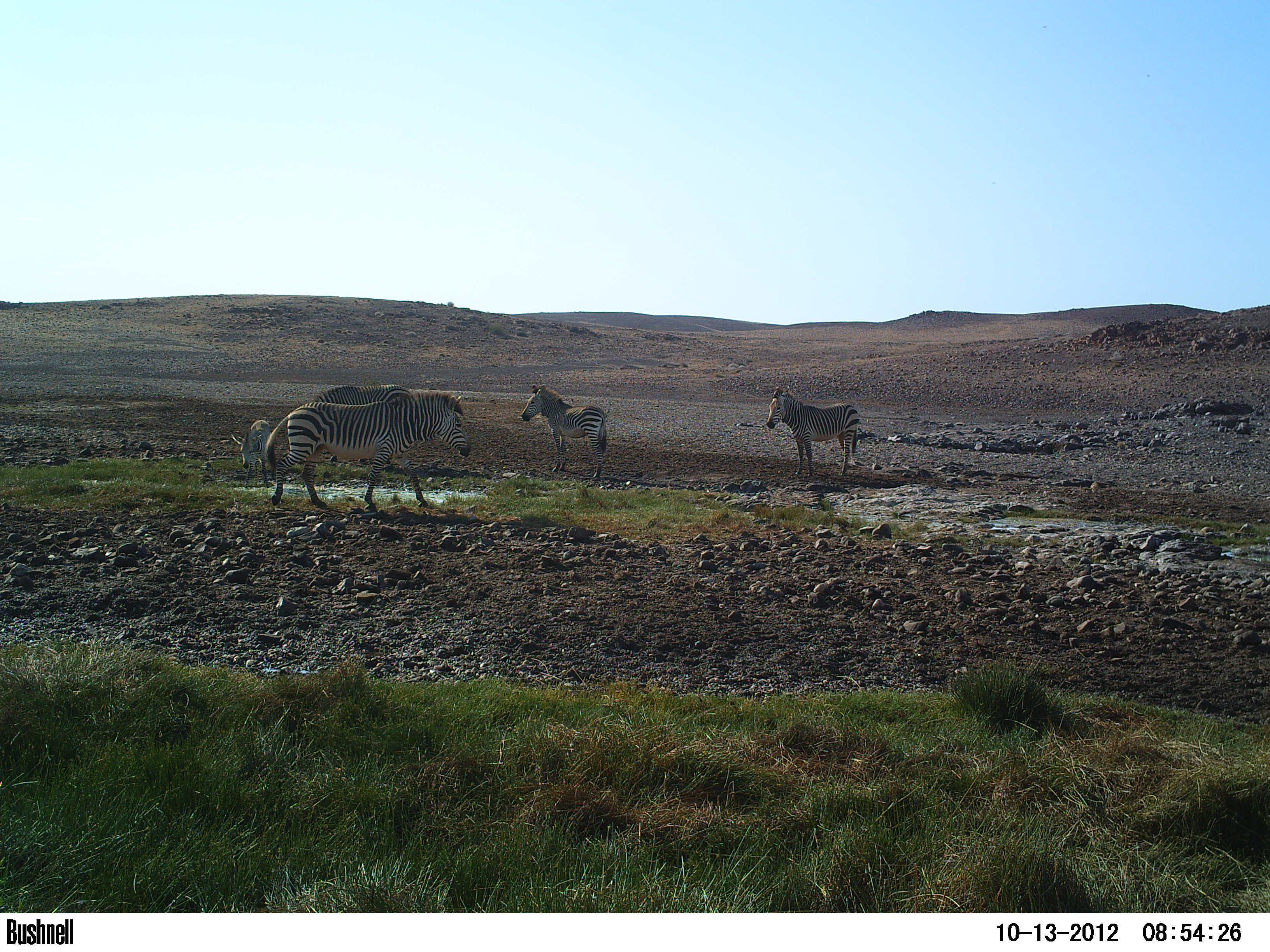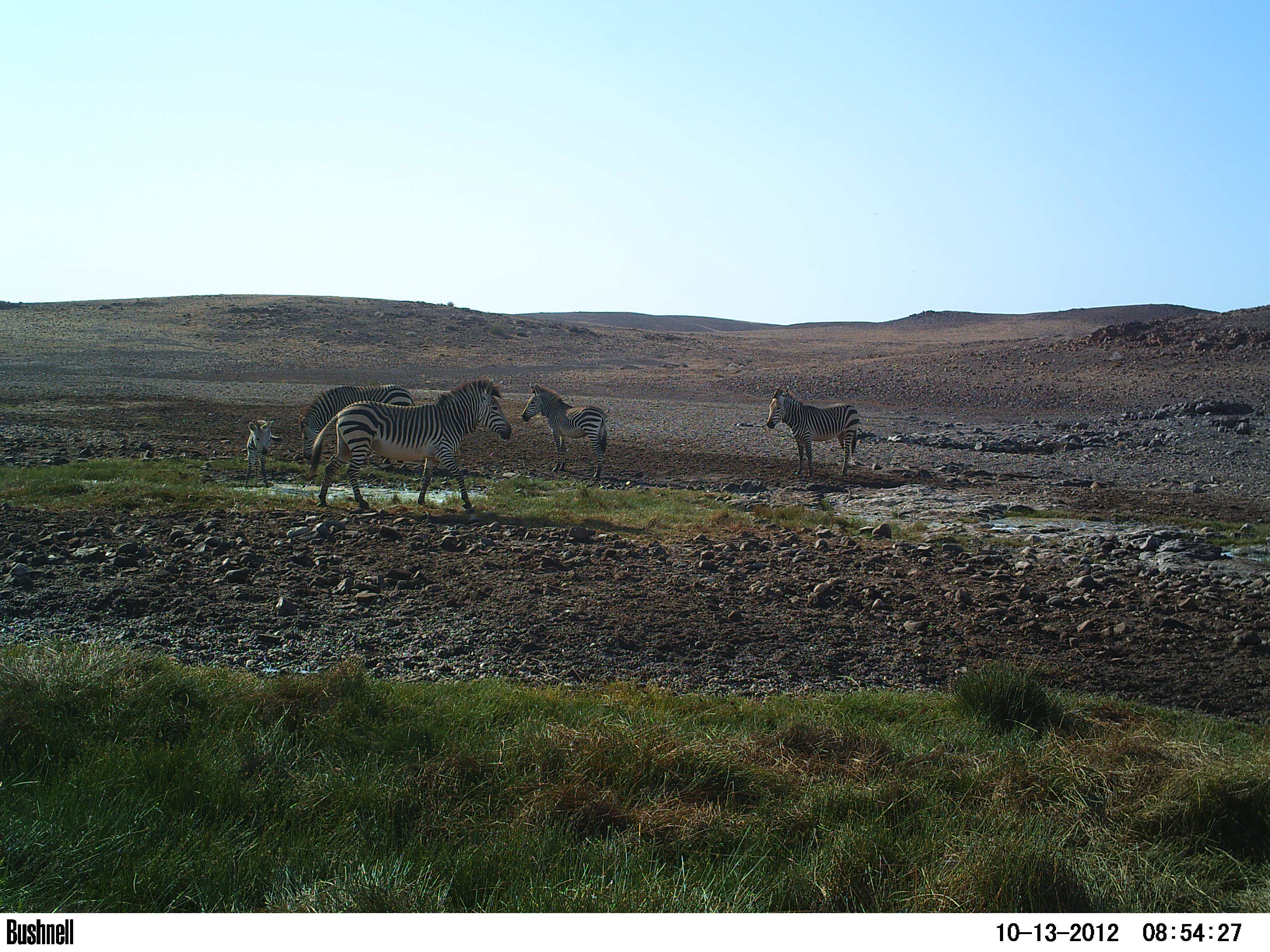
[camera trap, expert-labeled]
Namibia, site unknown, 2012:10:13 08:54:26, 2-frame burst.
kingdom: Animalia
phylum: Chordata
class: Mammalia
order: Perissodactyla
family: Equidae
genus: Equus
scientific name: Equus zebra hartmannae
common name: hartmann's mountain zebra